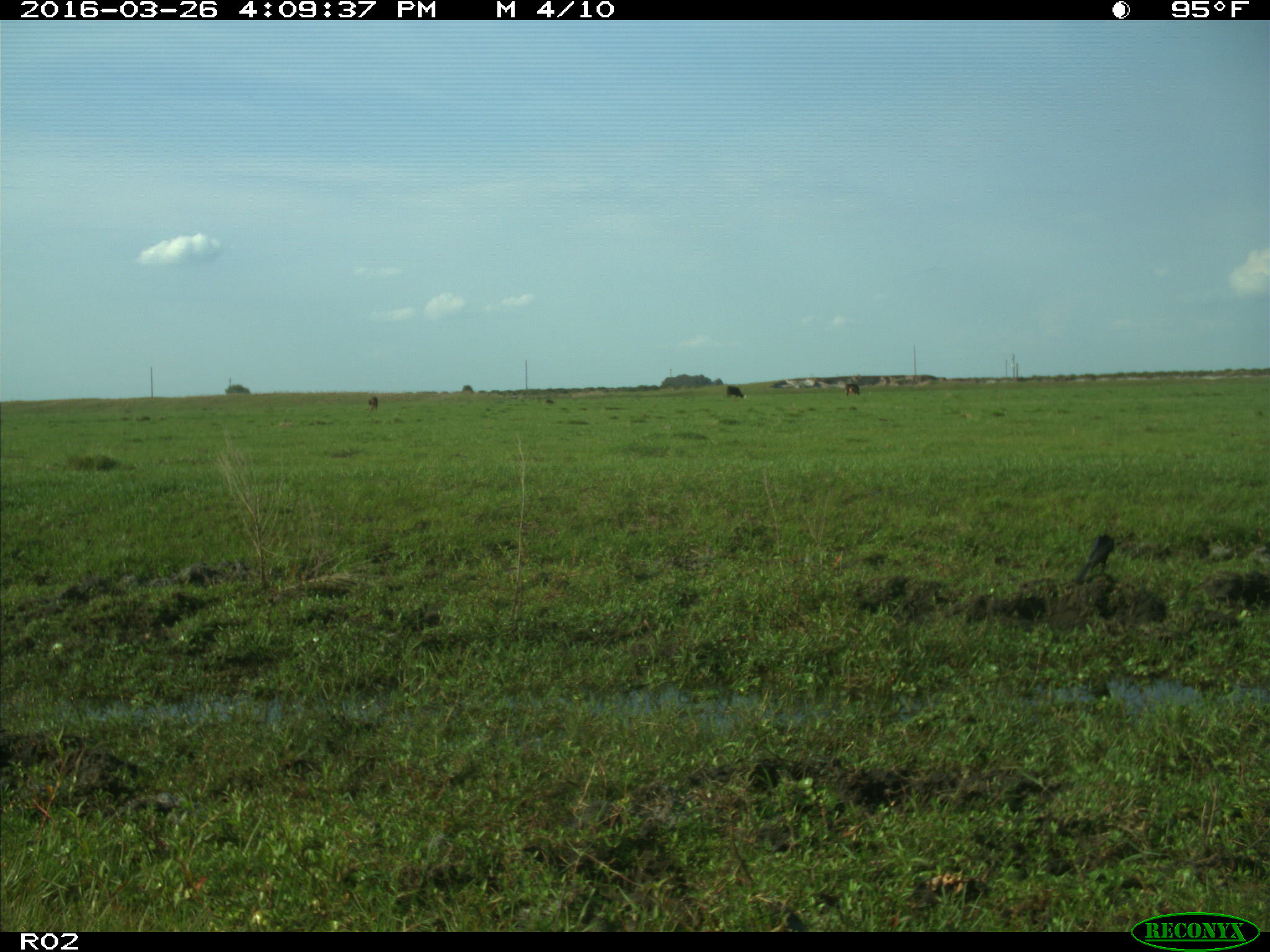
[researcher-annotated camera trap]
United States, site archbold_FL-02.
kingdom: Animalia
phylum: Chordata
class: Mammalia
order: Artiodactyla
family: Bovidae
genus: Bos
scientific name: Bos taurus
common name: domestic cow